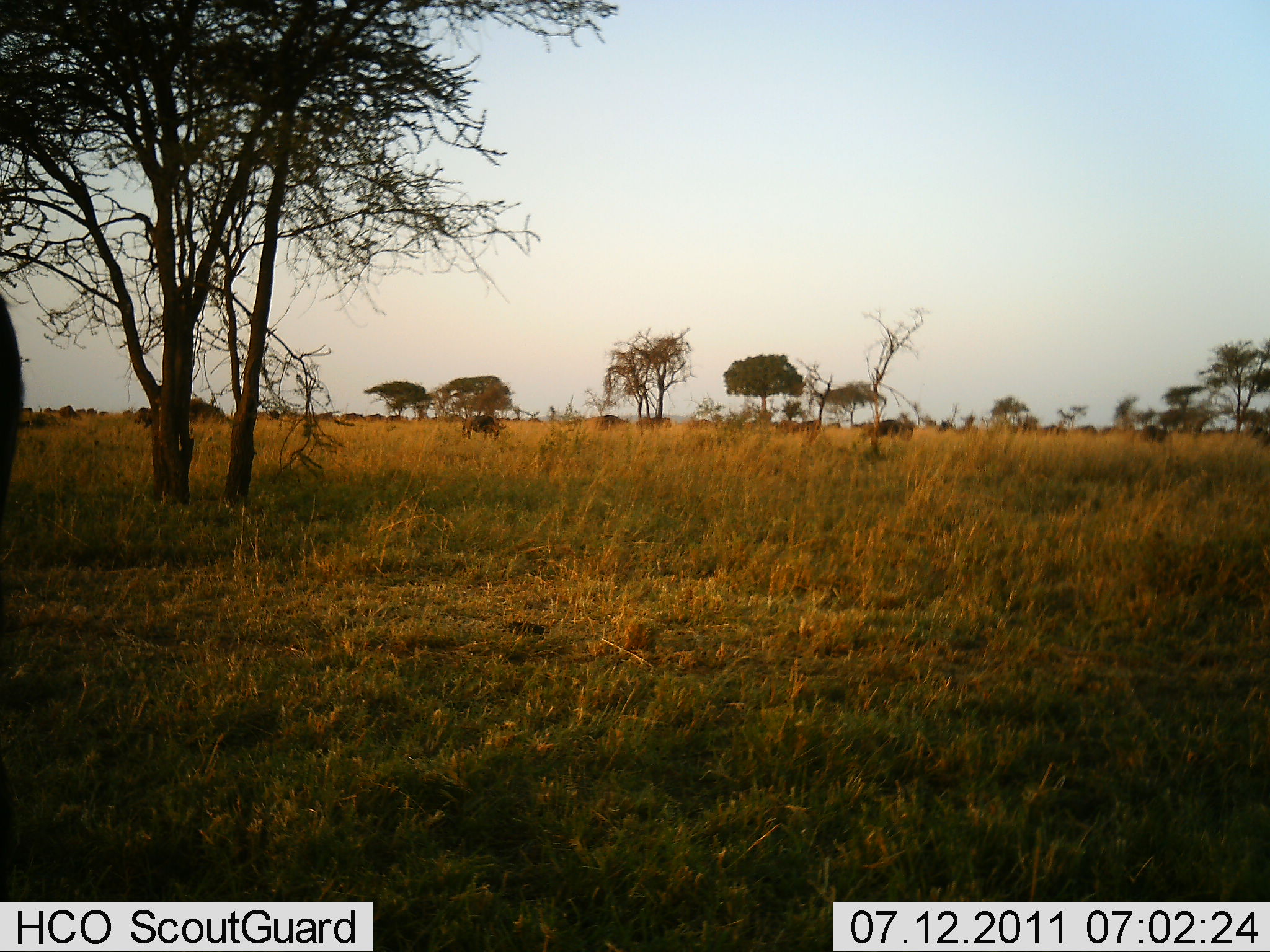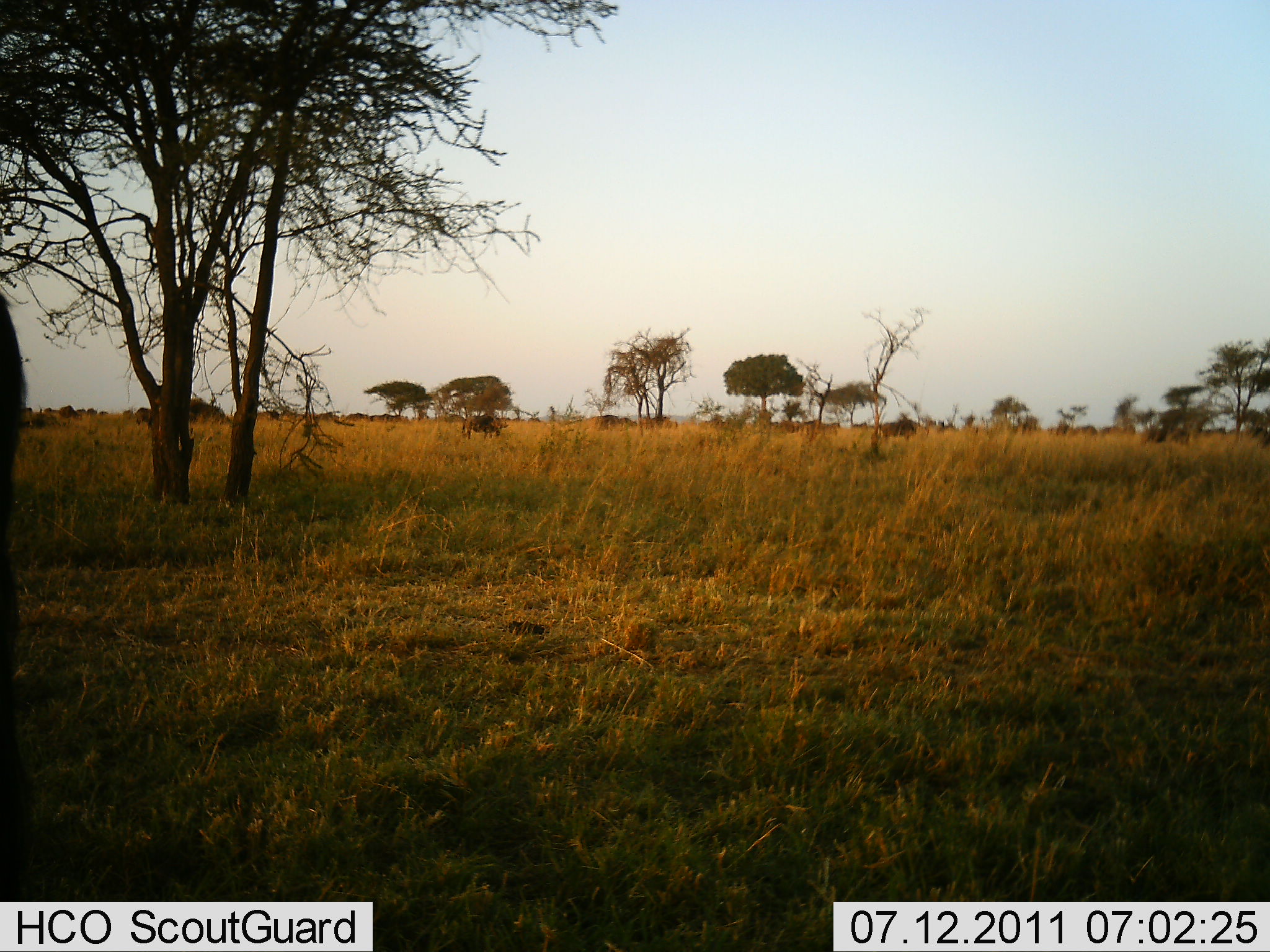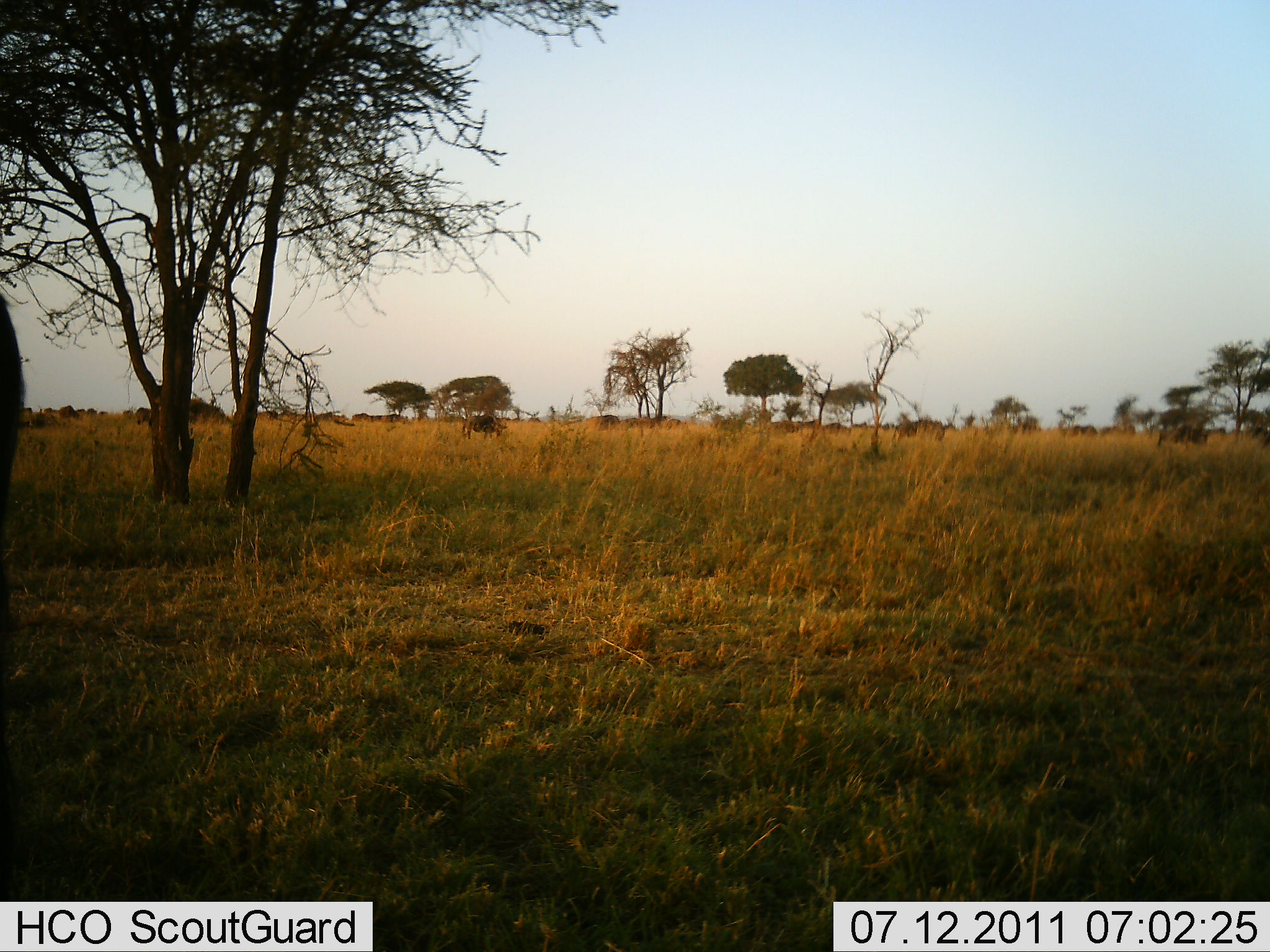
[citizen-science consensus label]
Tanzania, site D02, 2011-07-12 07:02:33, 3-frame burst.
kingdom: Animalia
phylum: Chordata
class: Mammalia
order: Artiodactyla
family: Bovidae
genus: Connochaetes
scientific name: Connochaetes taurinus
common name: blue wildebeest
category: wildebeest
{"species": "wildebeest (blue wildebeest) (Connochaetes taurinus)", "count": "11-50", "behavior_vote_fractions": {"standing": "27%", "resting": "0%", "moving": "73%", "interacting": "0%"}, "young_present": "0%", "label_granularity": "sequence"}